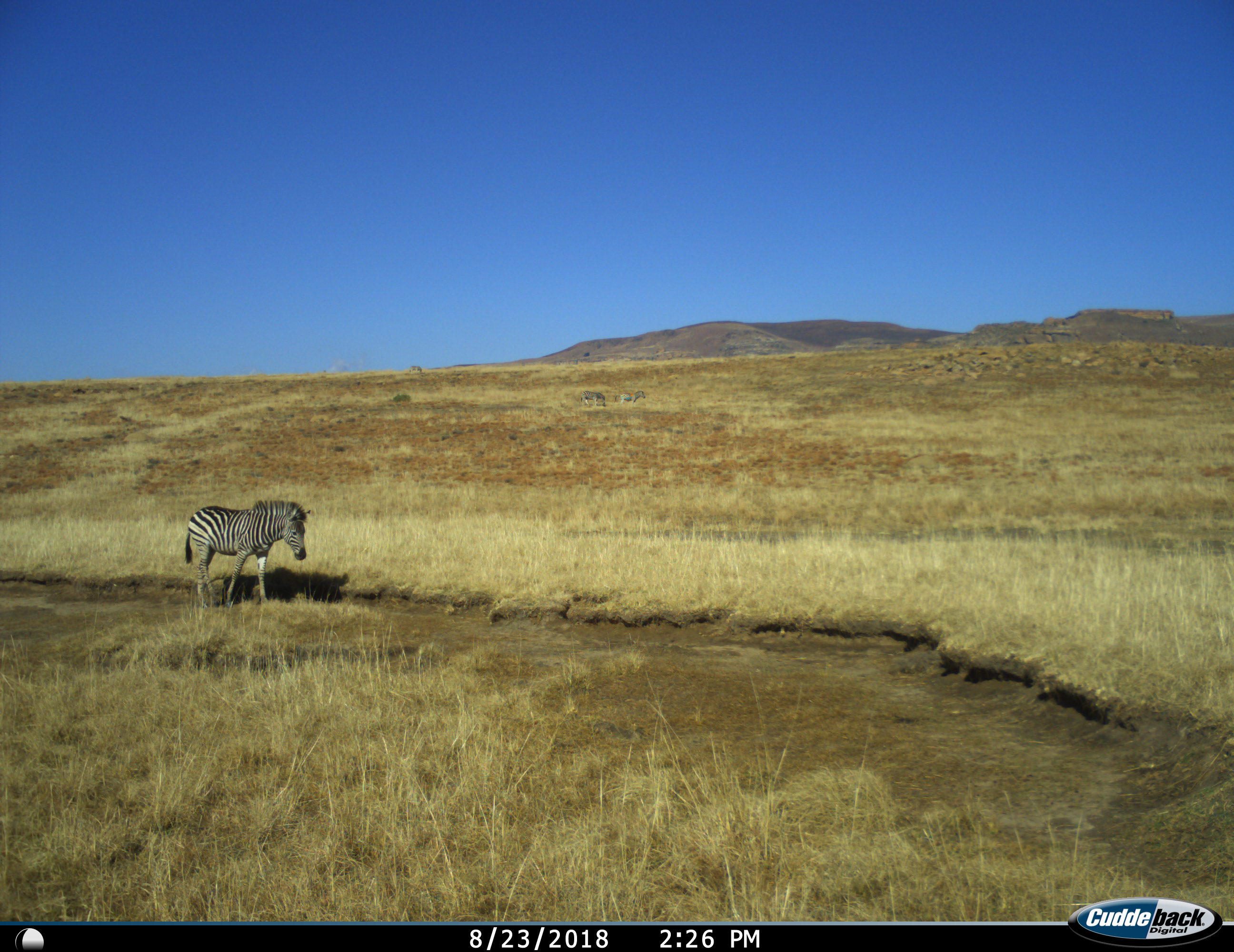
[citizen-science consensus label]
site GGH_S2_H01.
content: unidentified animal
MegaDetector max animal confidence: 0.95